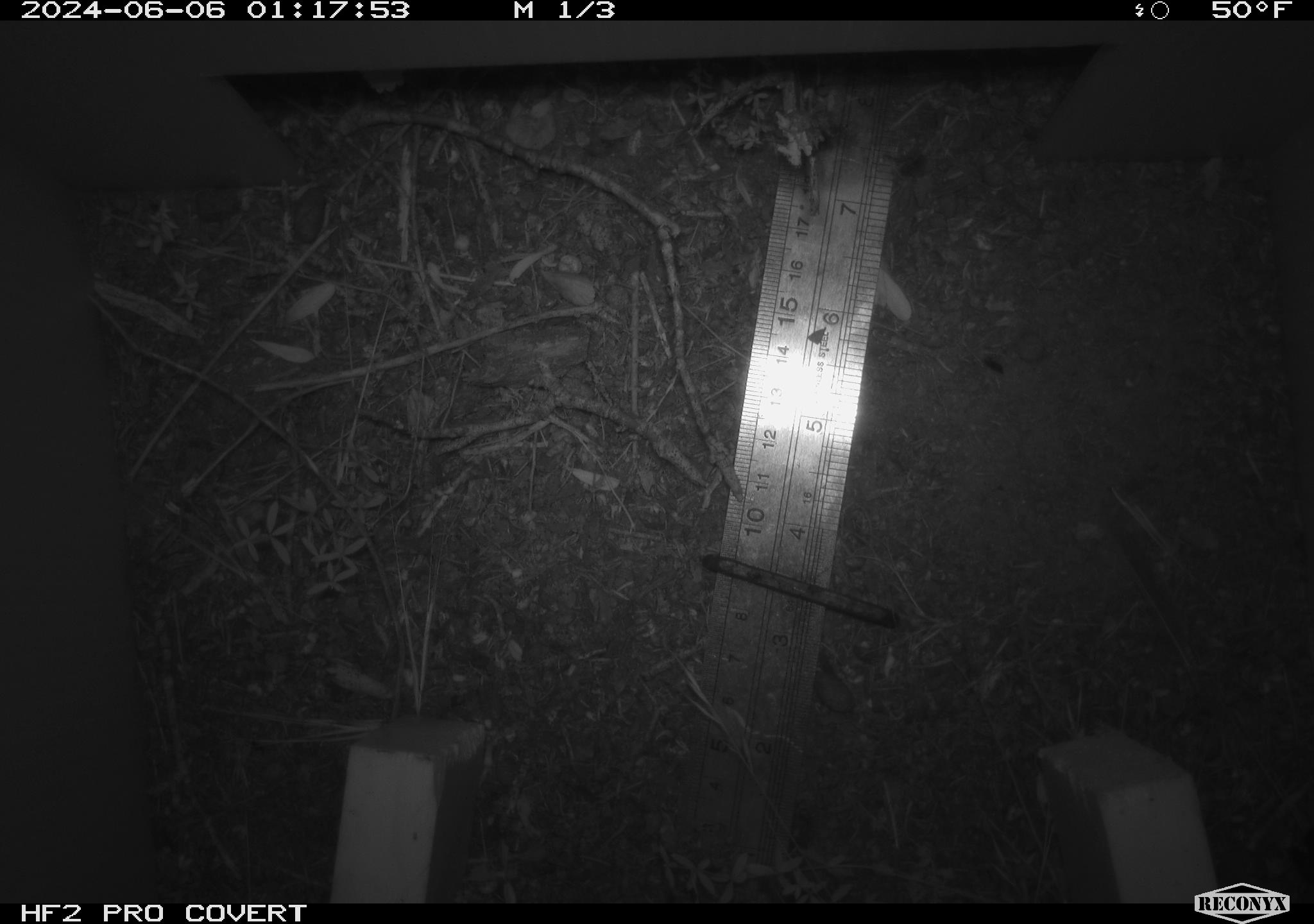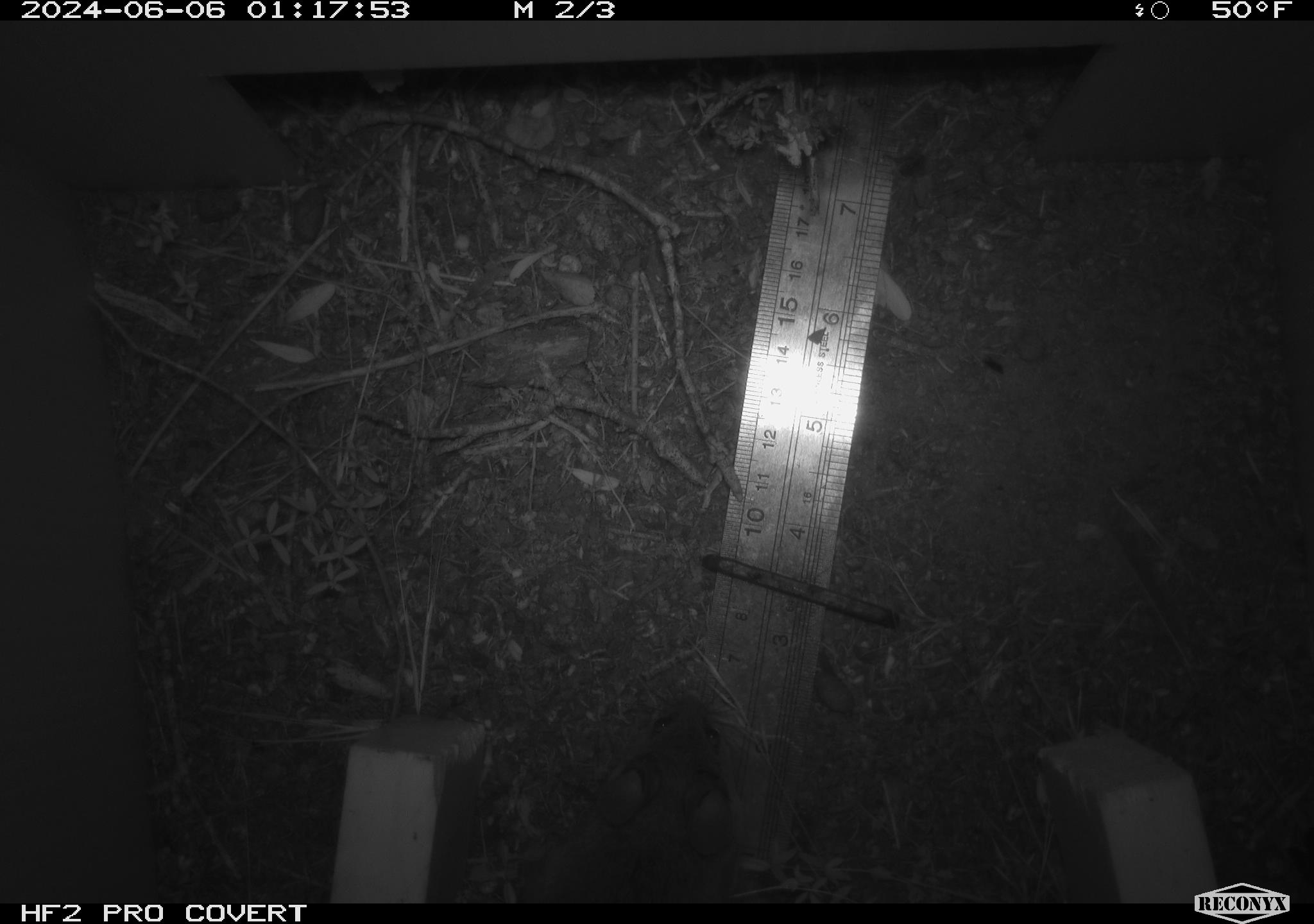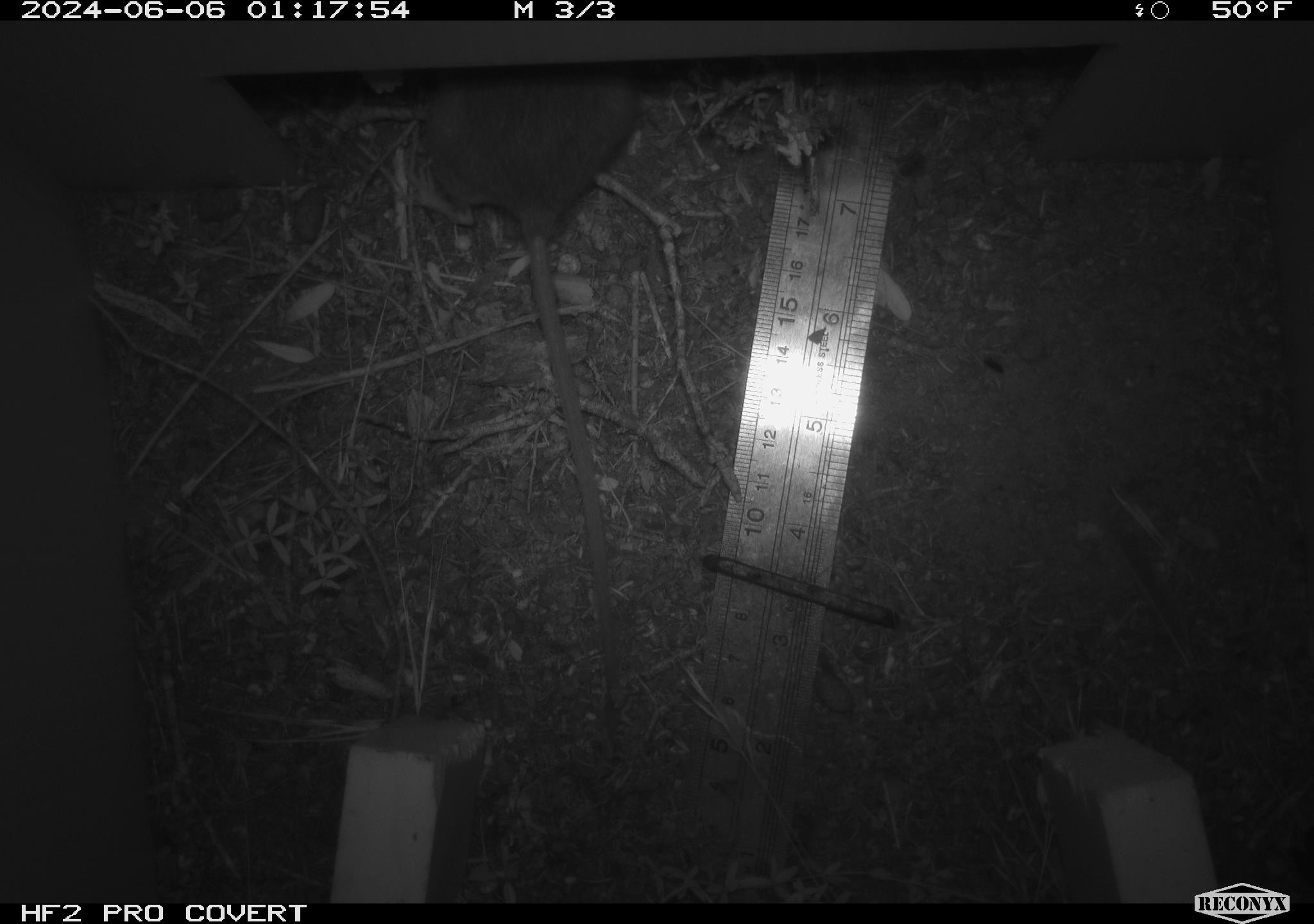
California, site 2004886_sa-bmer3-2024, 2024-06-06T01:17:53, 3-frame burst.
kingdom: Animalia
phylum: Chordata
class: Mammalia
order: Rodentia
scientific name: Rodentia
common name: mouse species